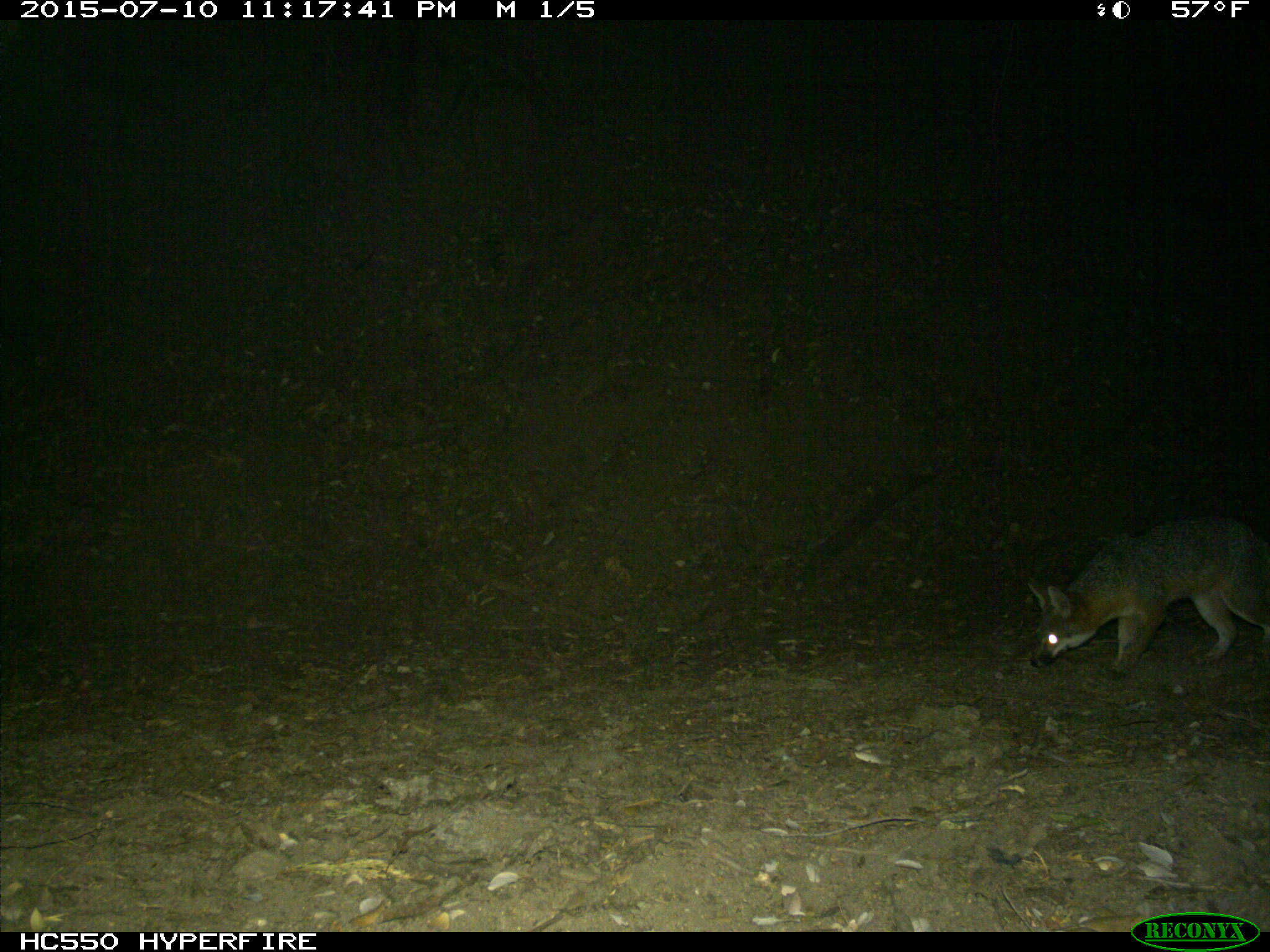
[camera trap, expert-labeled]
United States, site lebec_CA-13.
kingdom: Animalia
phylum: Chordata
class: Mammalia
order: Carnivora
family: Canidae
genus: Urocyon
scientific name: Urocyon cinereoargenteus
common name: gray fox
Urocyon cinereoargenteus (gray fox).